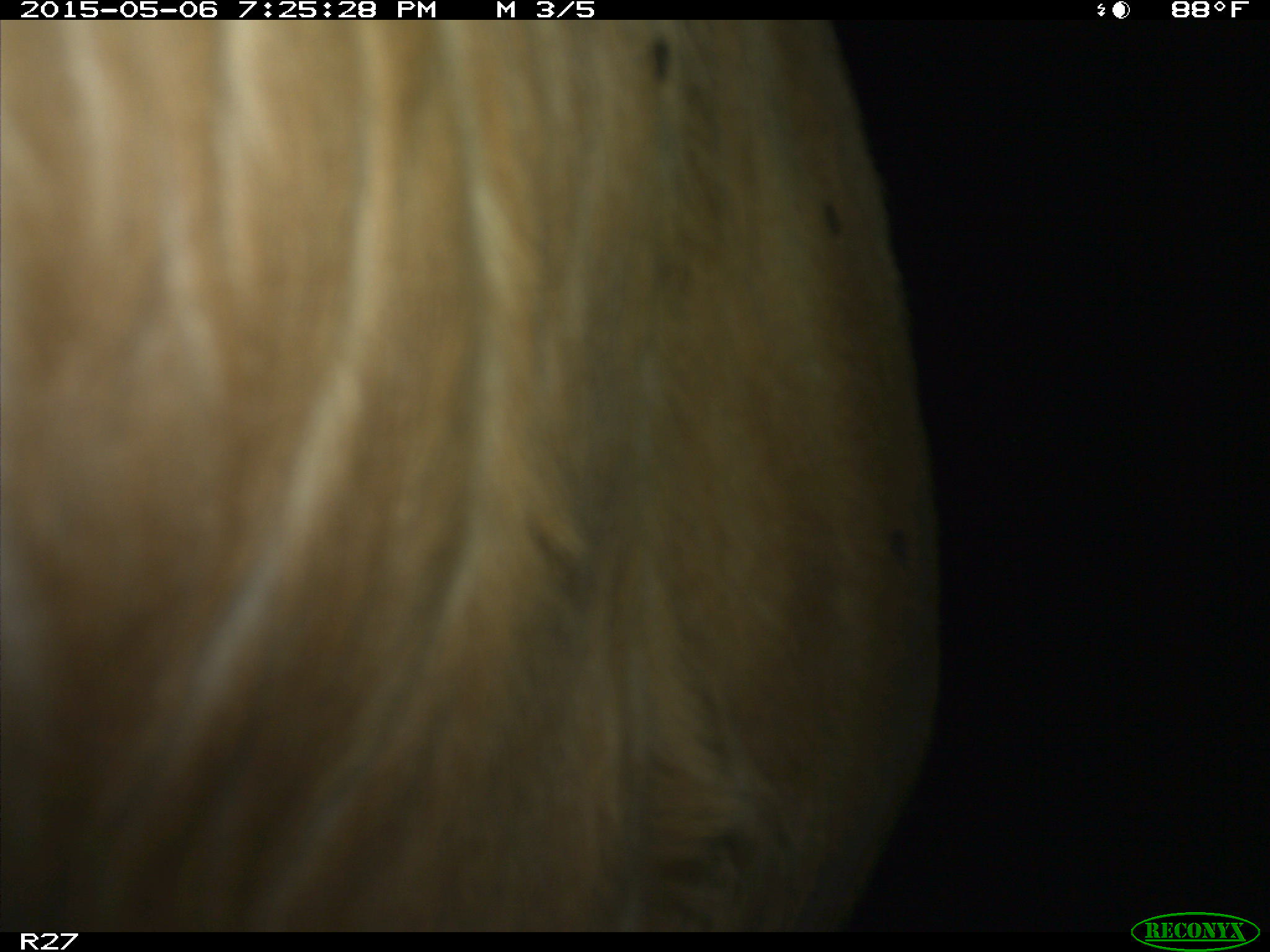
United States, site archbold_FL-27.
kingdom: Animalia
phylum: Chordata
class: Mammalia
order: Artiodactyla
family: Bovidae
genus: Bos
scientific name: Bos taurus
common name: domestic cow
Bos taurus (domestic cow).